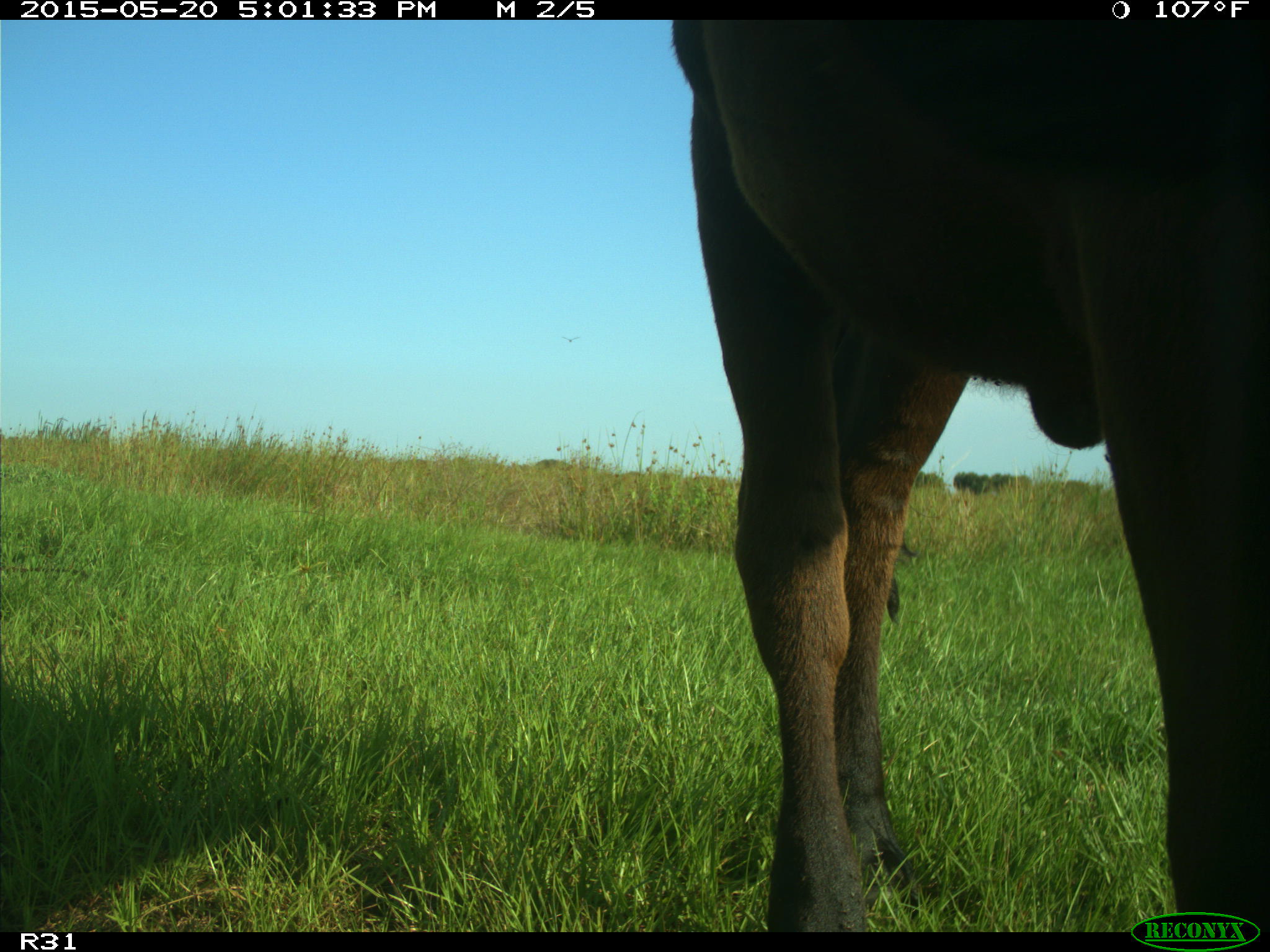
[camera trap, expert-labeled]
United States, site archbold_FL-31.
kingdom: Animalia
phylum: Chordata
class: Mammalia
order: Artiodactyla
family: Bovidae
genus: Bos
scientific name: Bos taurus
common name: domestic cow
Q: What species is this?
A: Bos taurus (domestic cow).